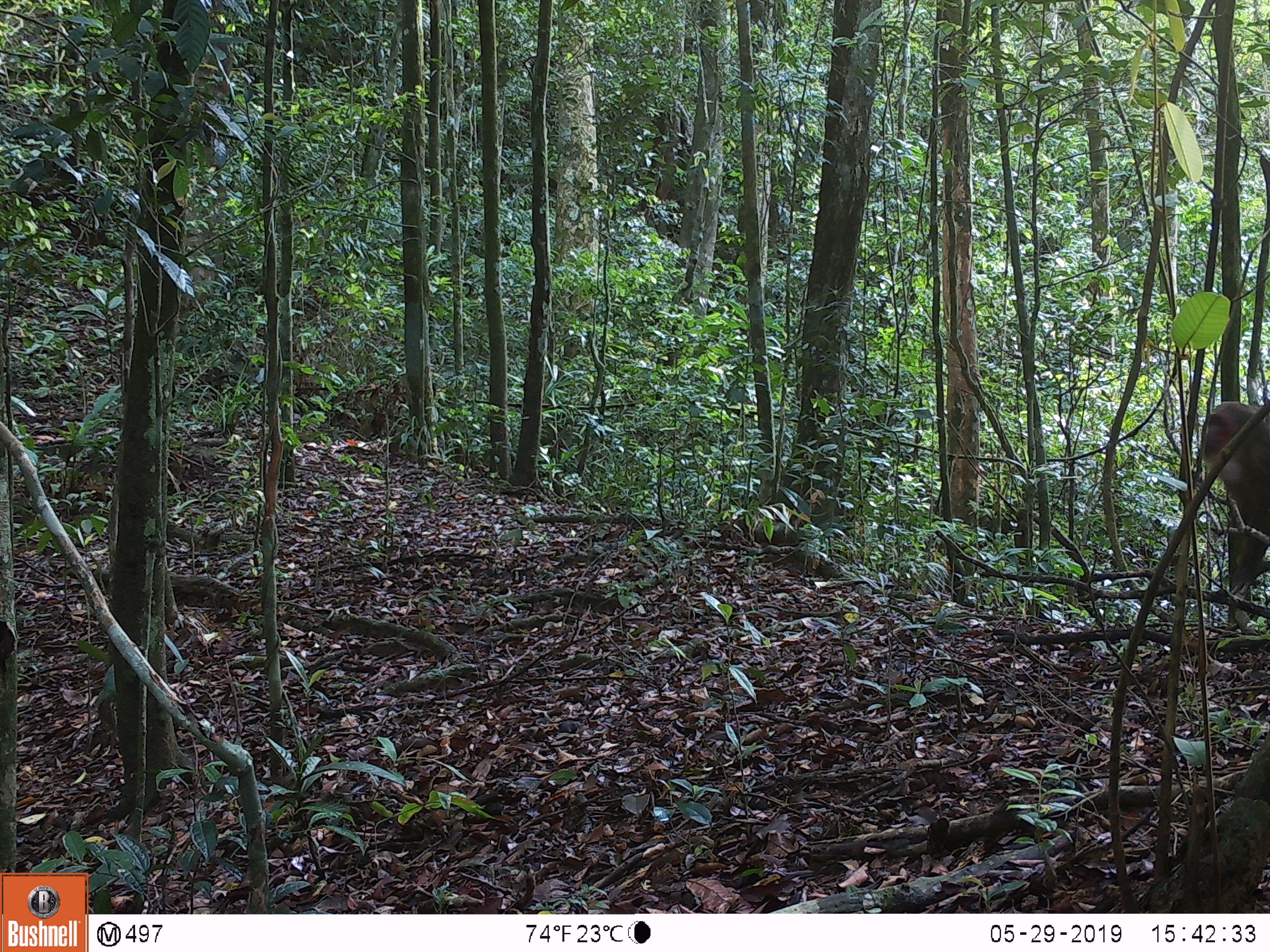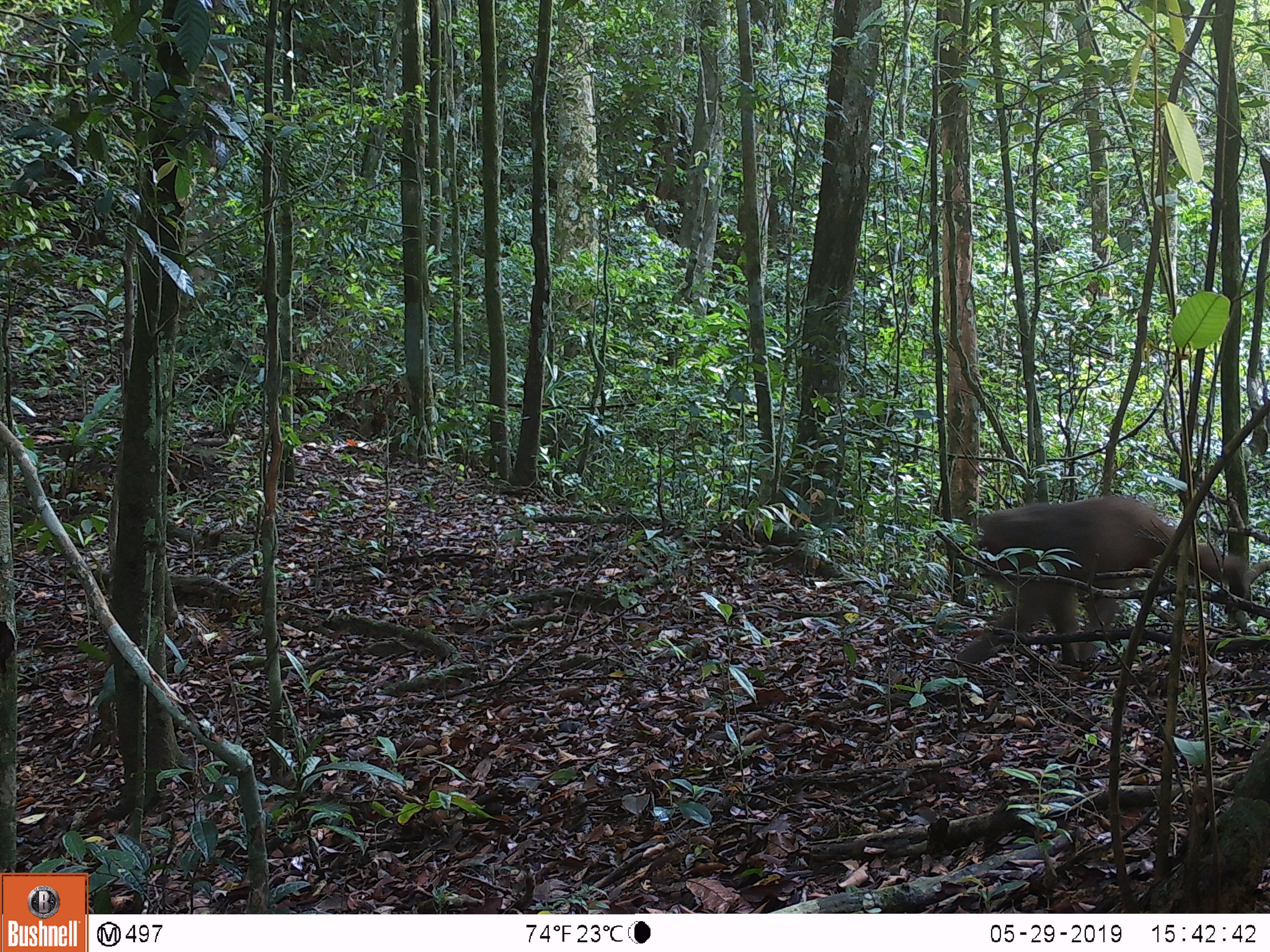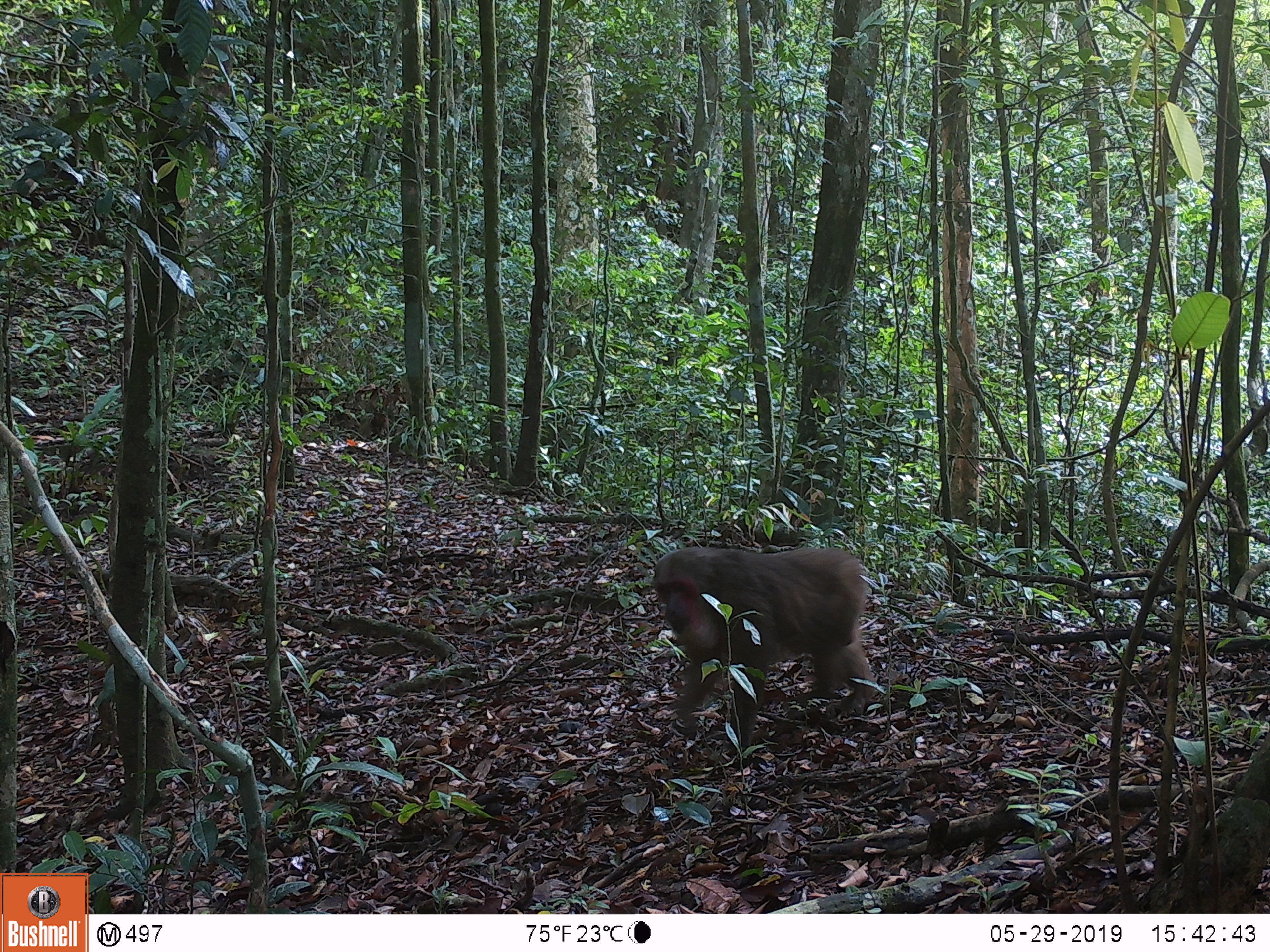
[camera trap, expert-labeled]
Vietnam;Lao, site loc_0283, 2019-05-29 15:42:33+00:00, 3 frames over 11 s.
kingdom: Animalia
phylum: Chordata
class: Mammalia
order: Primates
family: Cercopithecidae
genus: Macaca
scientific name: Macaca arctoides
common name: stump-tailed macaque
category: stump tailed macaque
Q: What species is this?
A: Stump tailed macaque (stump-tailed macaque) (Macaca arctoides).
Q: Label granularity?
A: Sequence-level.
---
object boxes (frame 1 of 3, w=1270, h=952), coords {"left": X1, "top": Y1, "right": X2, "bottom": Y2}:
stump tailed macaque: {"left": 1196, "top": 401, "right": 1270, "bottom": 617}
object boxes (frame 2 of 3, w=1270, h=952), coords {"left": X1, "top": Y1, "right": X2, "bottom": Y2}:
stump tailed macaque: {"left": 948, "top": 495, "right": 1246, "bottom": 669}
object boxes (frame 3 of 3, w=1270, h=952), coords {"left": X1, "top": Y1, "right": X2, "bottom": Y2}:
stump tailed macaque: {"left": 651, "top": 546, "right": 877, "bottom": 767}